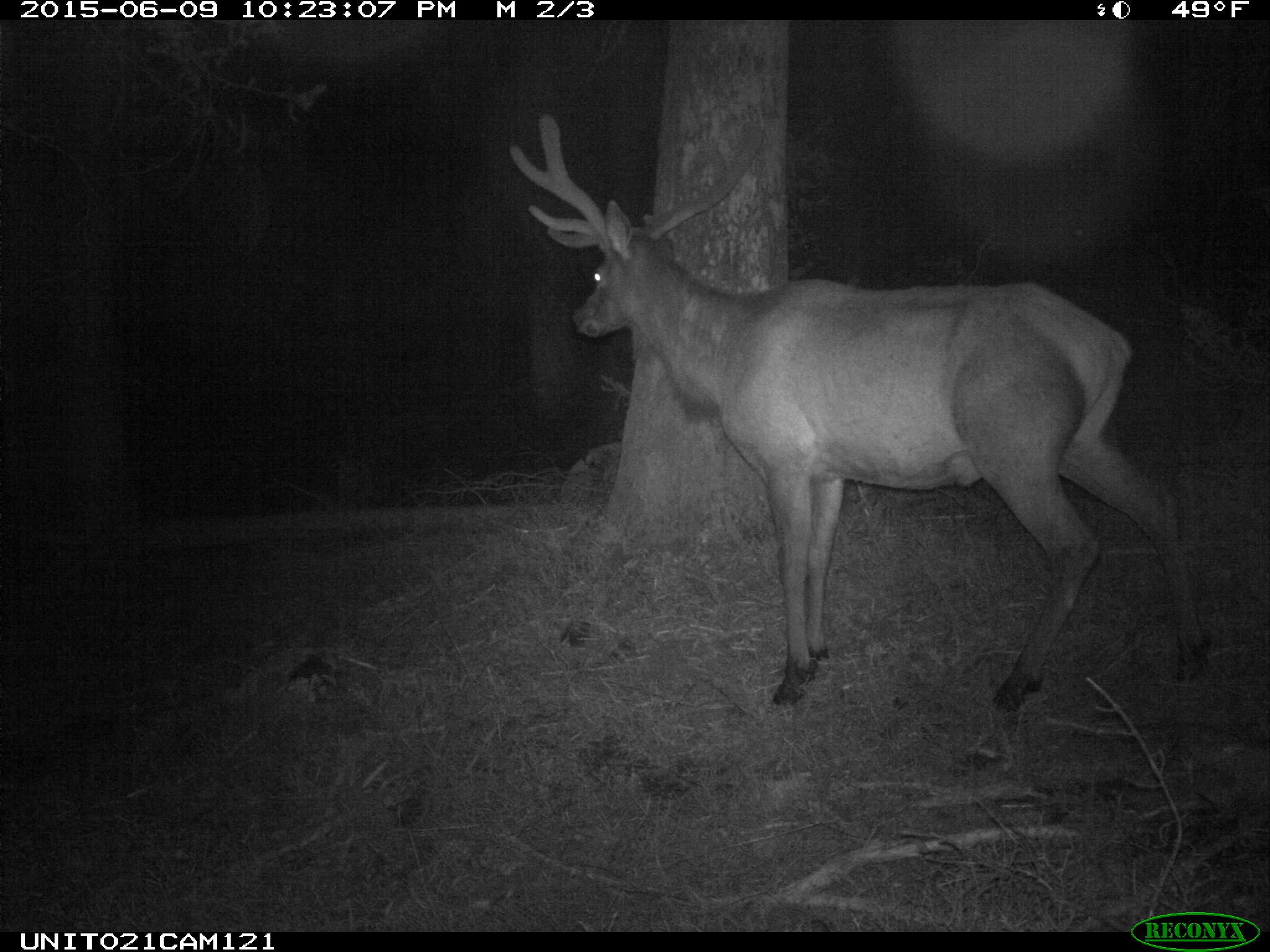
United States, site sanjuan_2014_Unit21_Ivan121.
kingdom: Animalia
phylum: Chordata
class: Mammalia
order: Artiodactyla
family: Cervidae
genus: Cervus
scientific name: Cervus elaphus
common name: red deer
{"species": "Cervus elaphus (red deer)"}